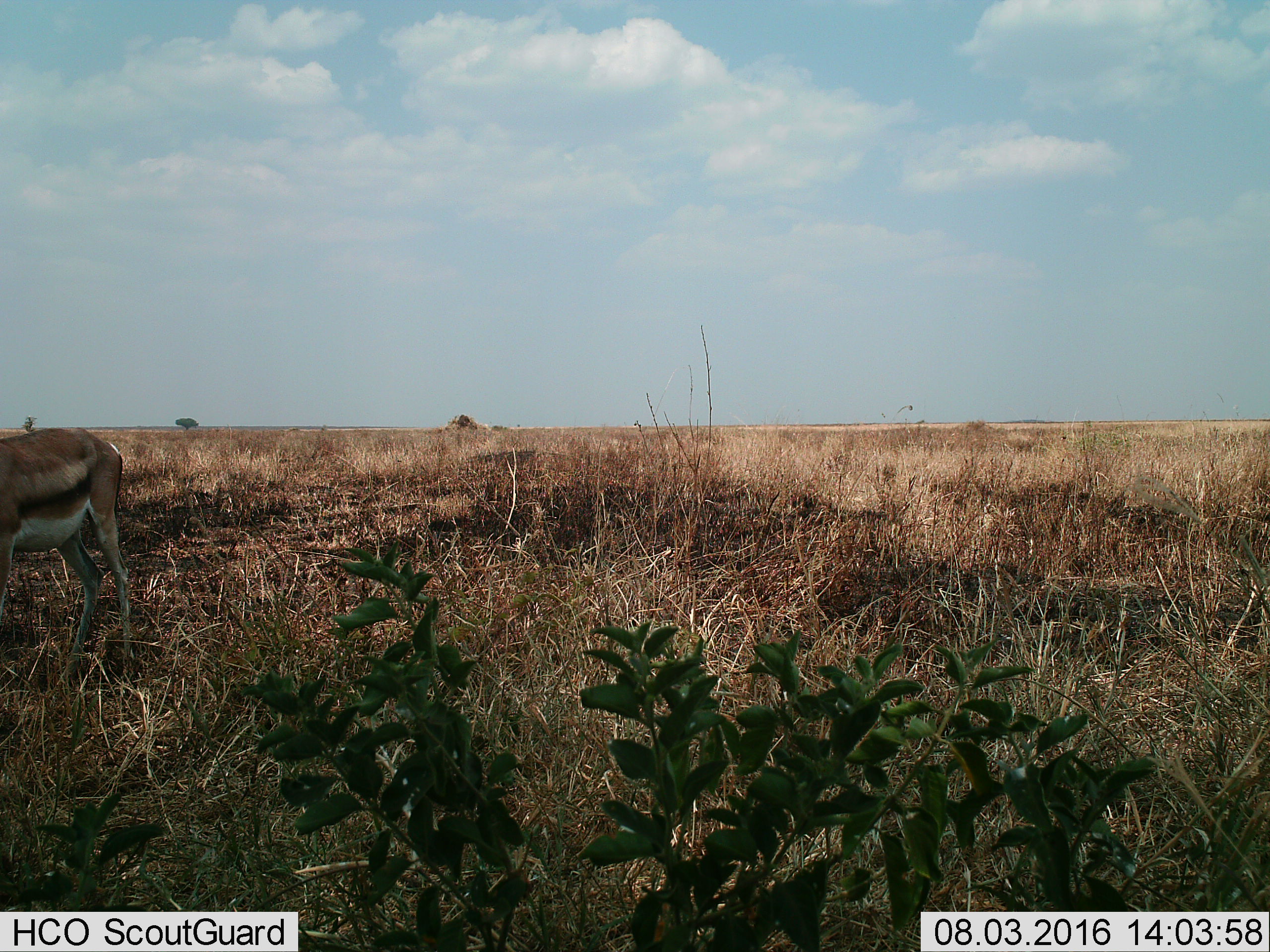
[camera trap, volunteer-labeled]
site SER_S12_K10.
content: unidentified animal